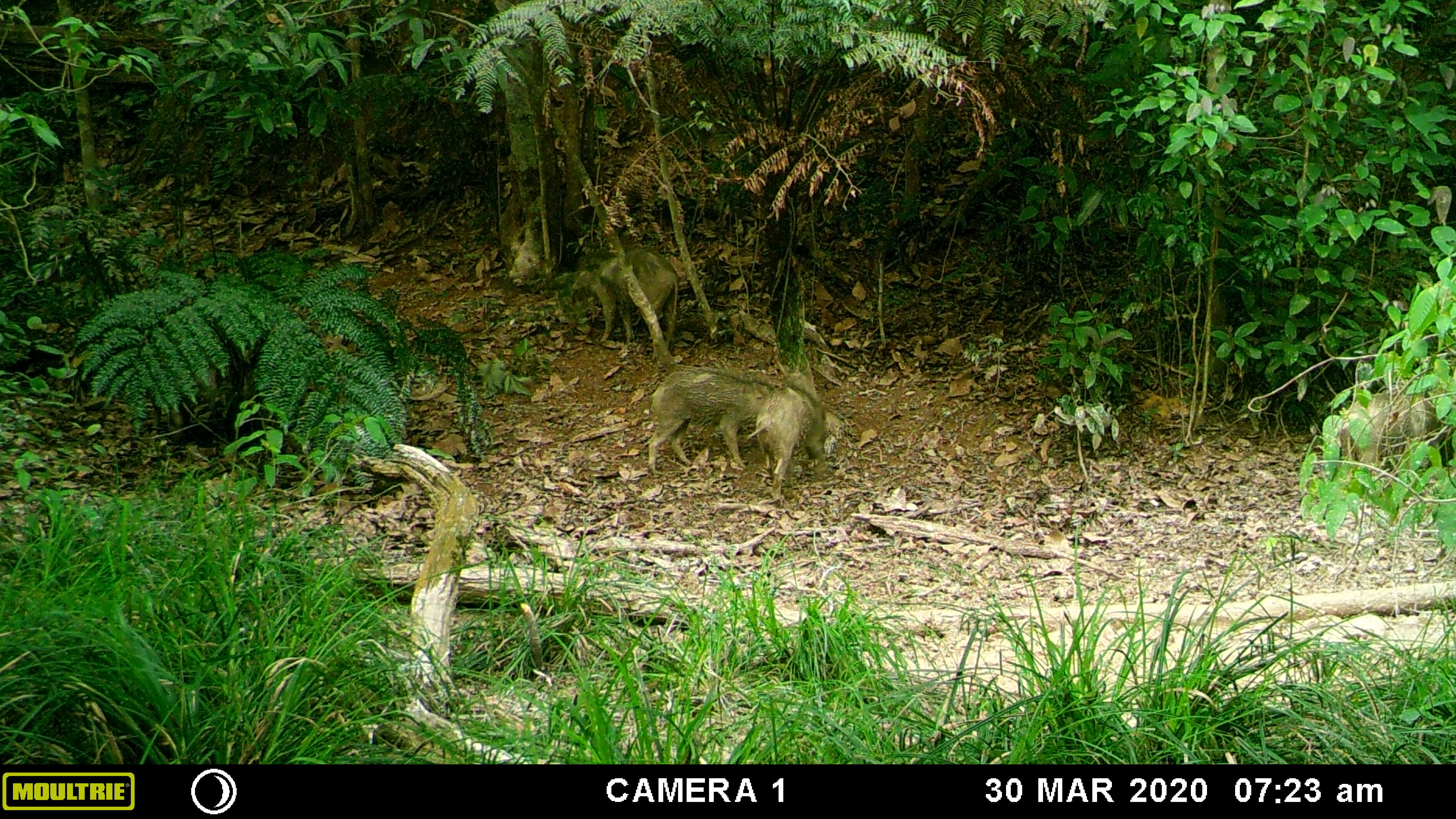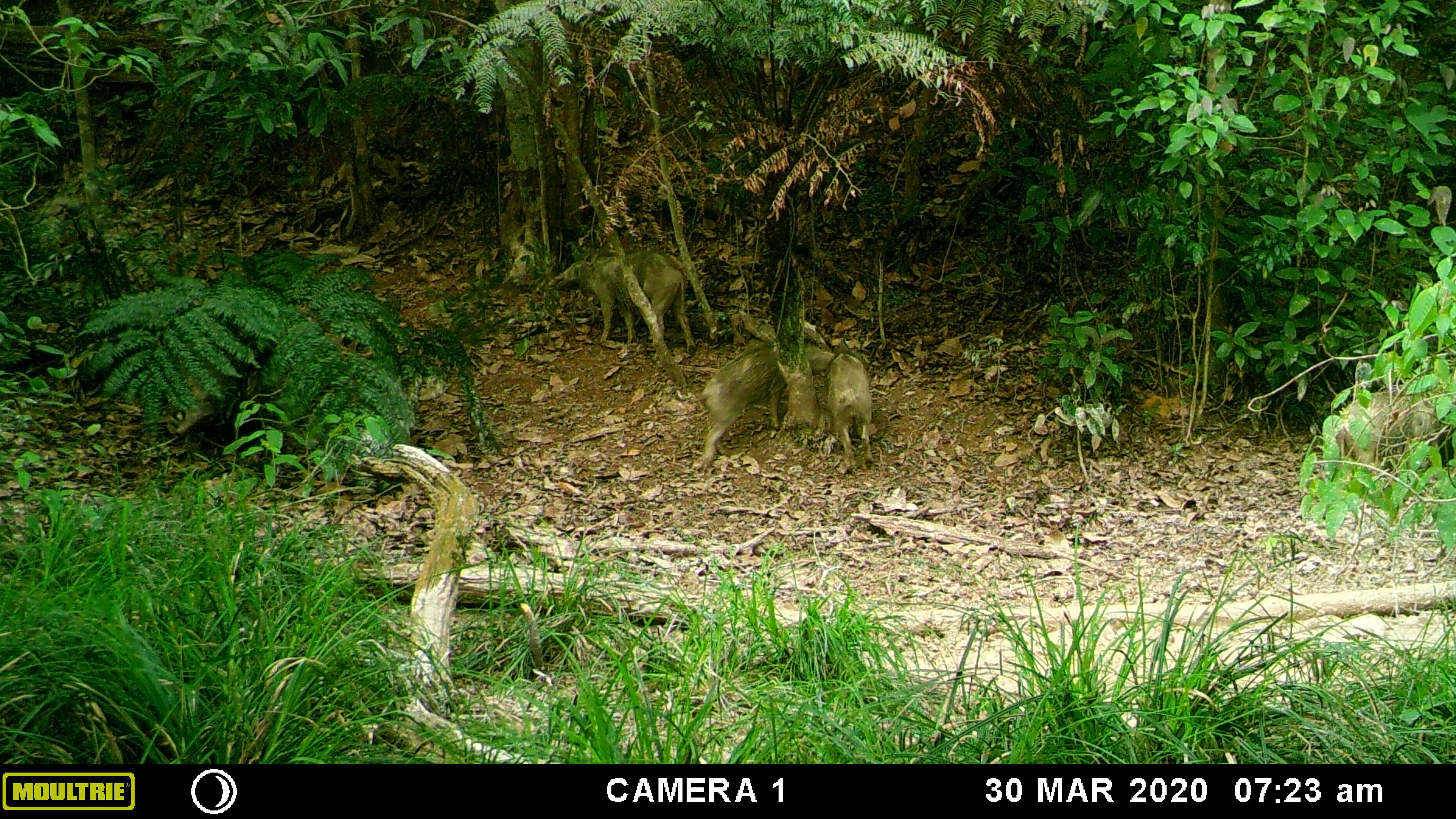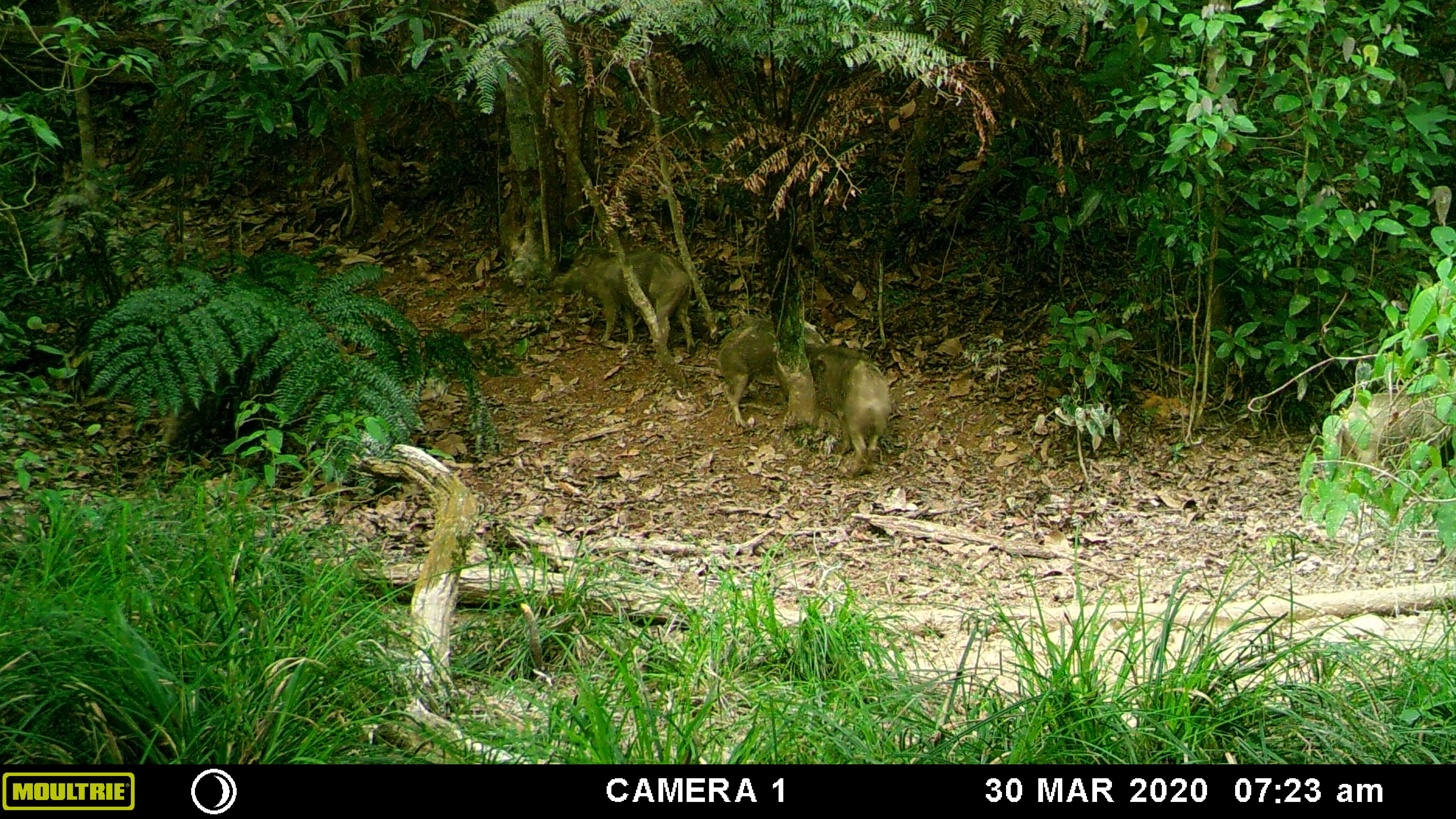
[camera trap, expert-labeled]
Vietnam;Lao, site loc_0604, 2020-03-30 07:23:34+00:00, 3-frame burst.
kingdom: Animalia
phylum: Chordata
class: Mammalia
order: Artiodactyla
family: Suidae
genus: Sus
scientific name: Sus scrofa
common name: eurasian wild pig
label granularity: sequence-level